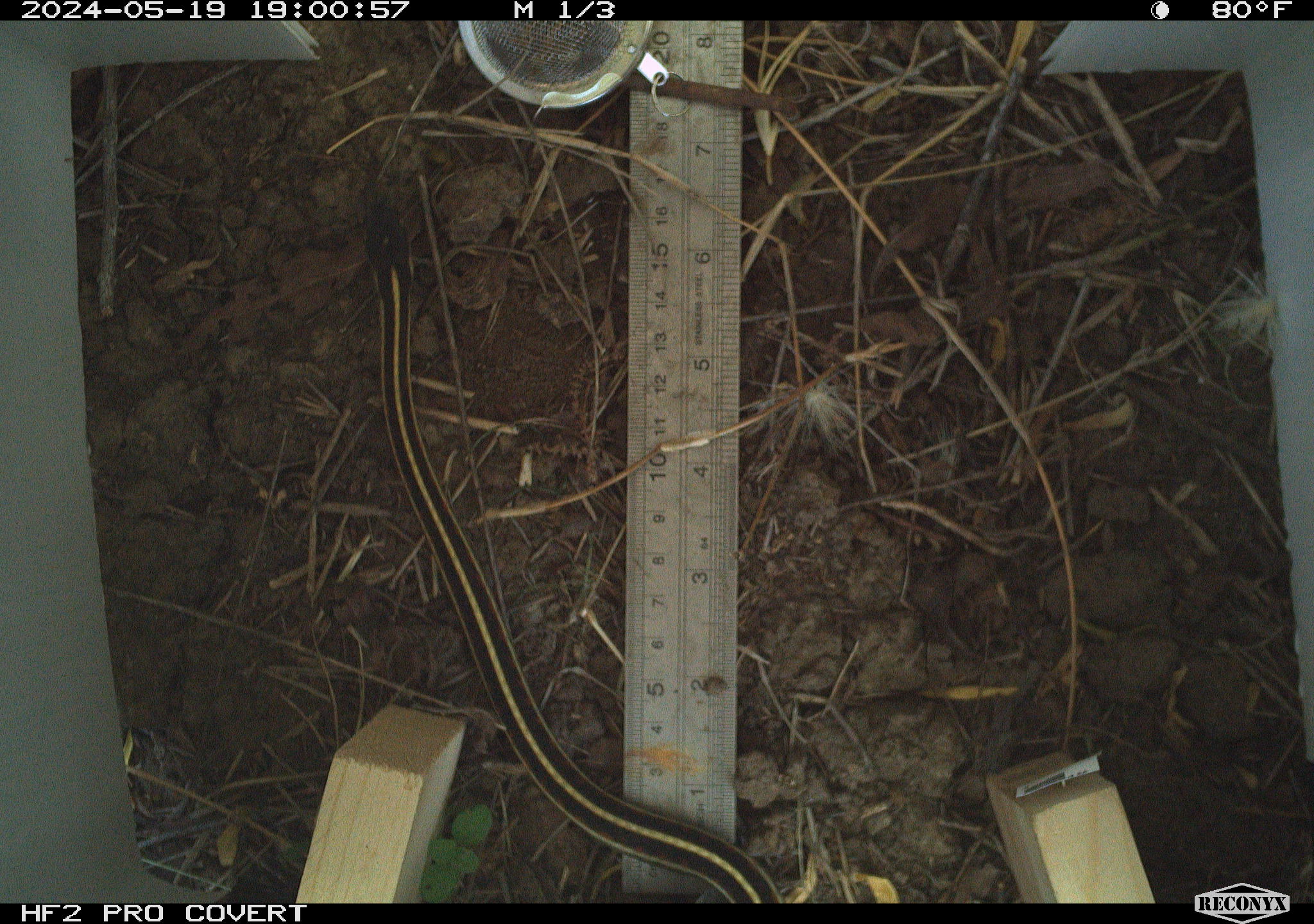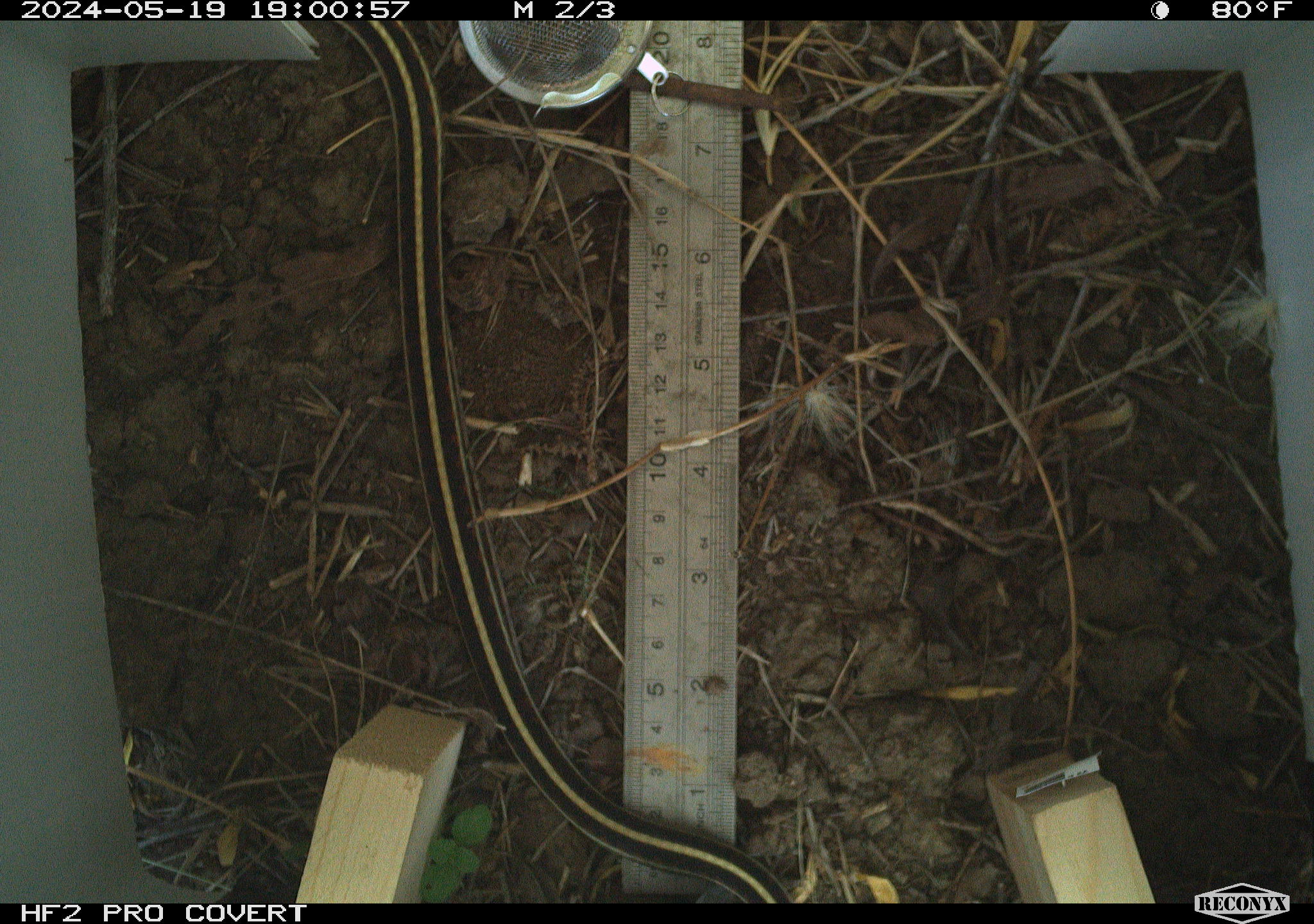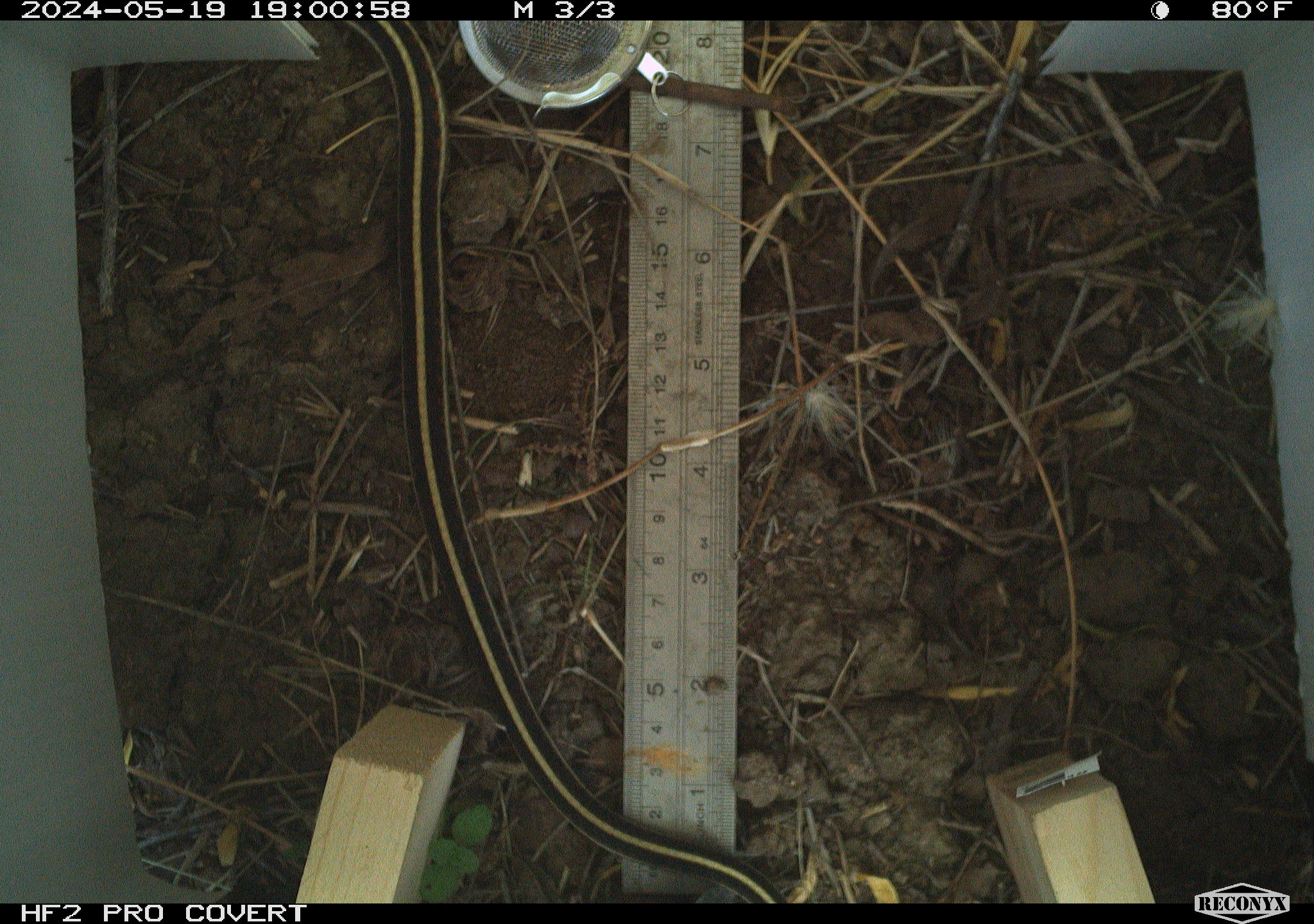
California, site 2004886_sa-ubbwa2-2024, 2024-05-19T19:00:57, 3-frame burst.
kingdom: Animalia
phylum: Chordata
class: Reptilia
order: Squamata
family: Colubridae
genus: Thamnophis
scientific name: Thamnophis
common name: american gartersnakes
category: thamnophis species